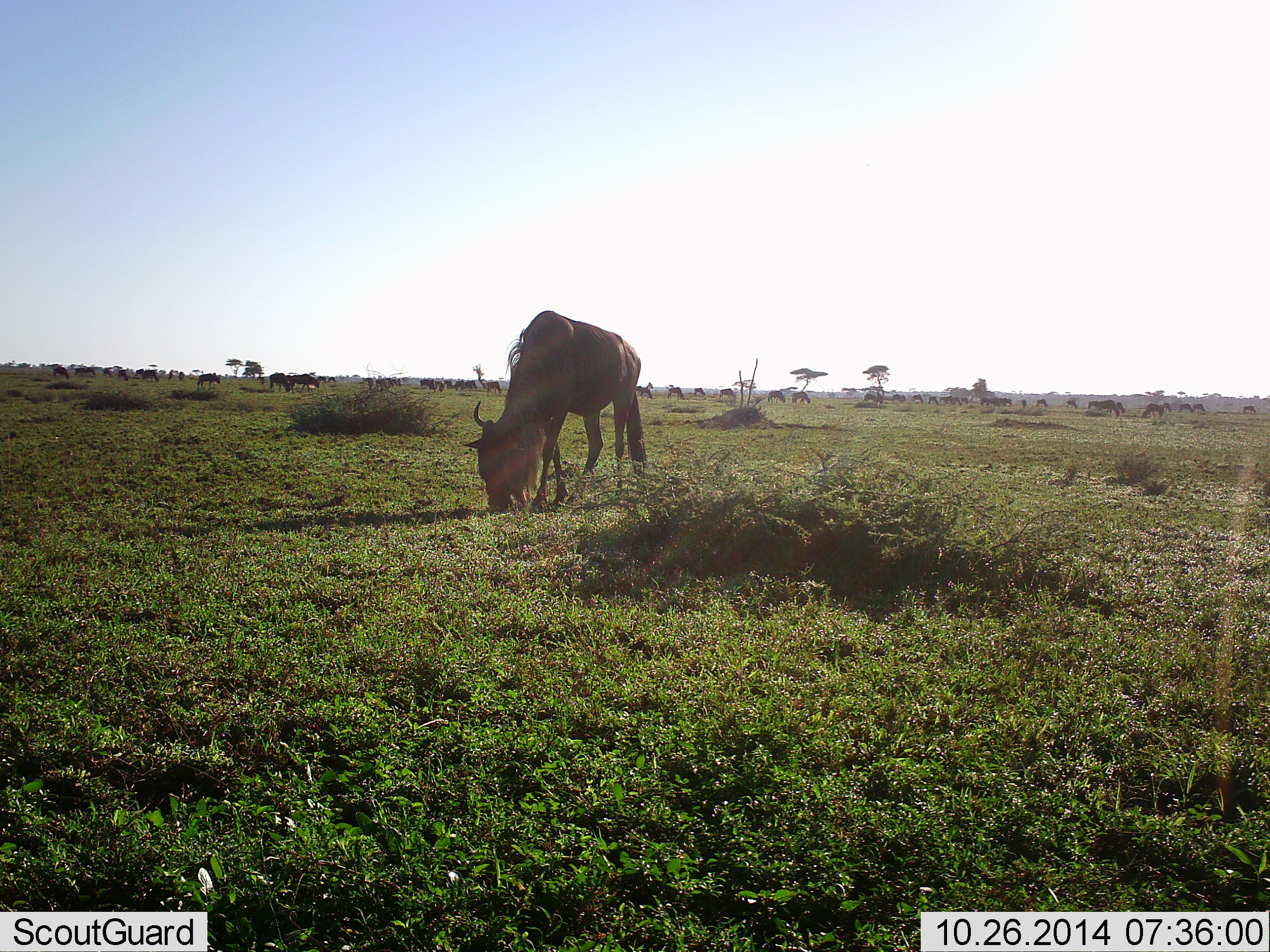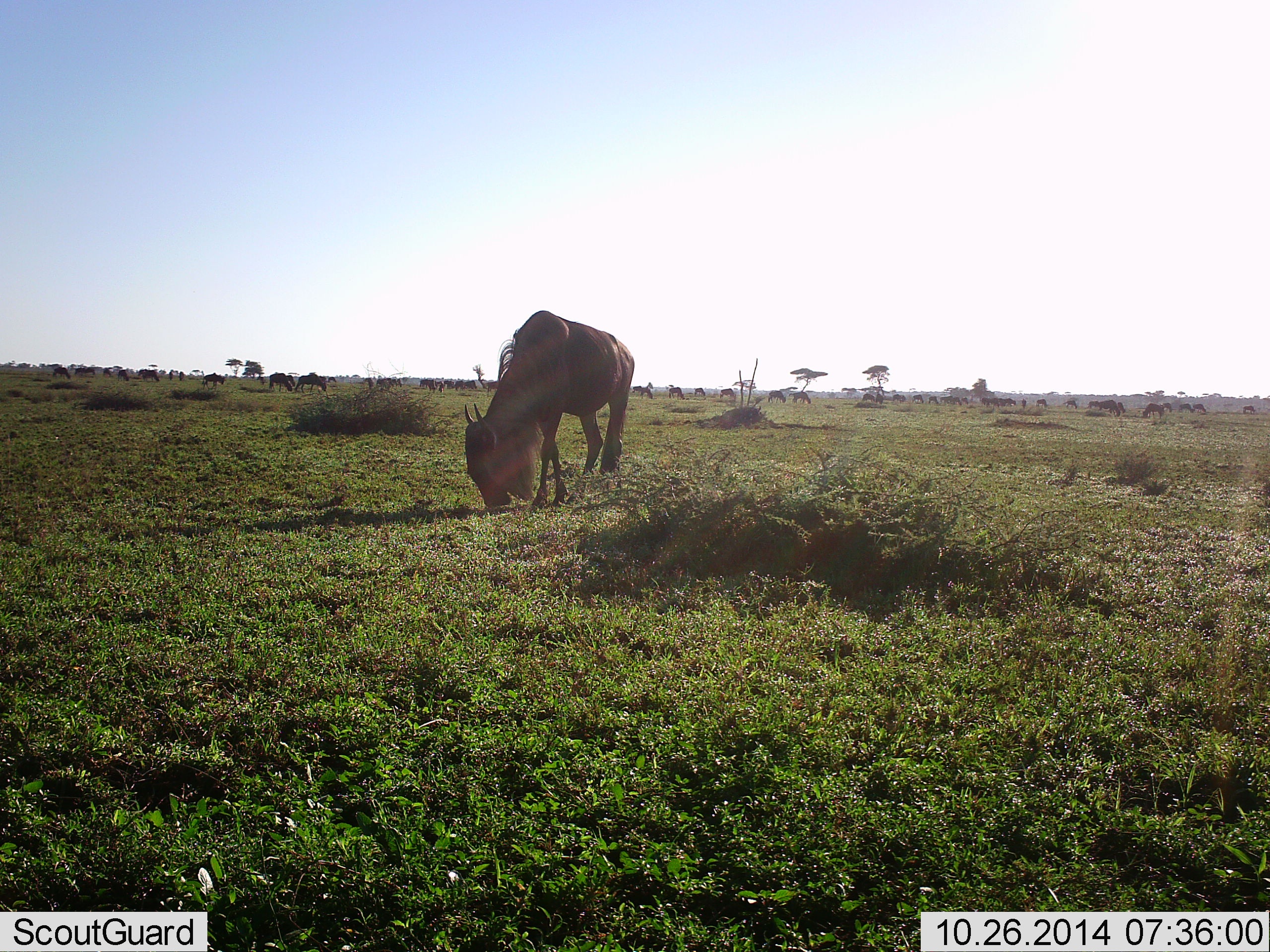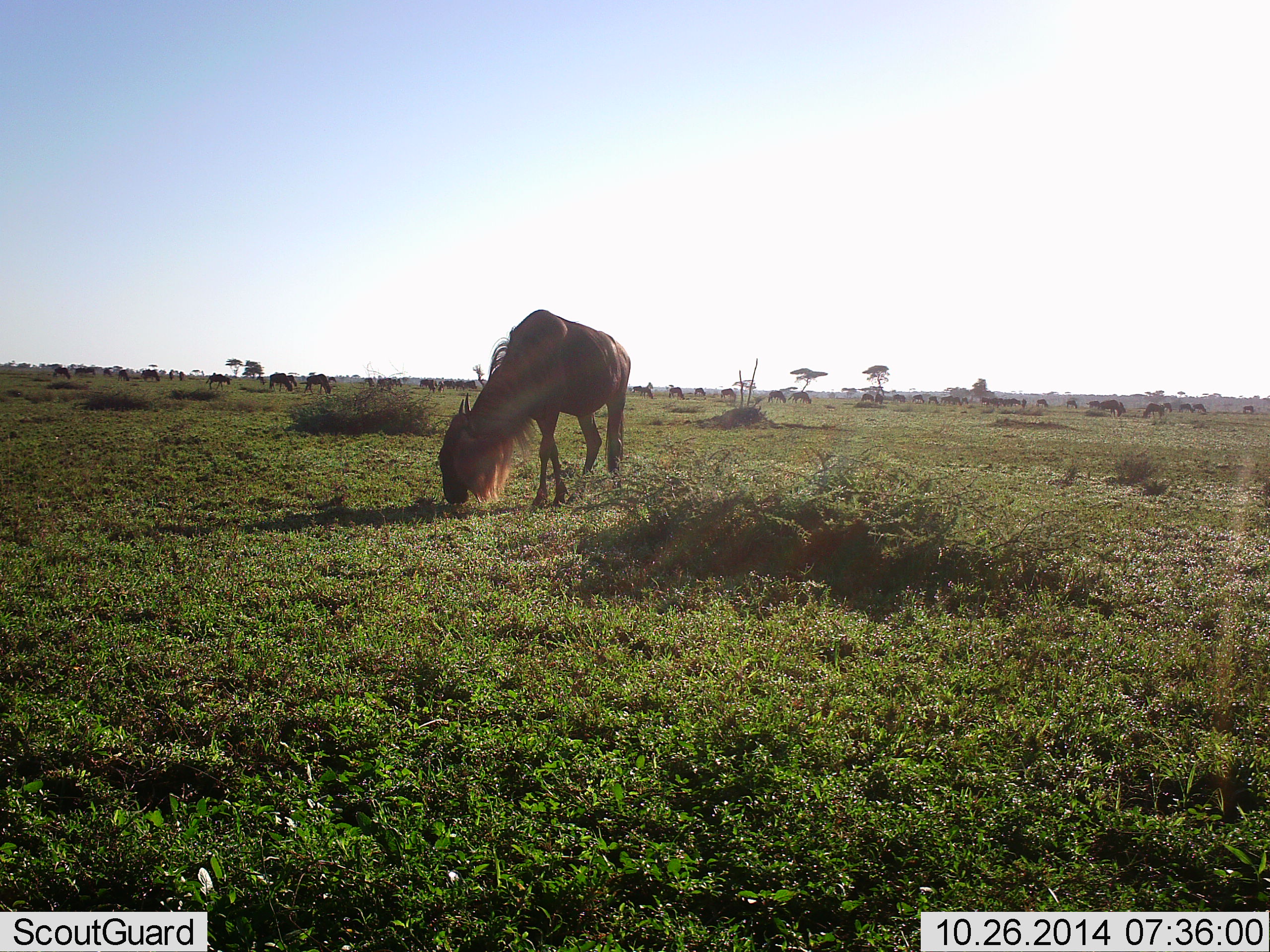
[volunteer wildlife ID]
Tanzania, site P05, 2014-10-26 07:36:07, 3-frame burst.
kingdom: Animalia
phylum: Chordata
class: Mammalia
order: Artiodactyla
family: Bovidae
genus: Connochaetes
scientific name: Connochaetes taurinus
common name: blue wildebeest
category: wildebeest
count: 11-50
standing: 40%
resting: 0%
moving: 20%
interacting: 0%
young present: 0%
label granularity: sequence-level